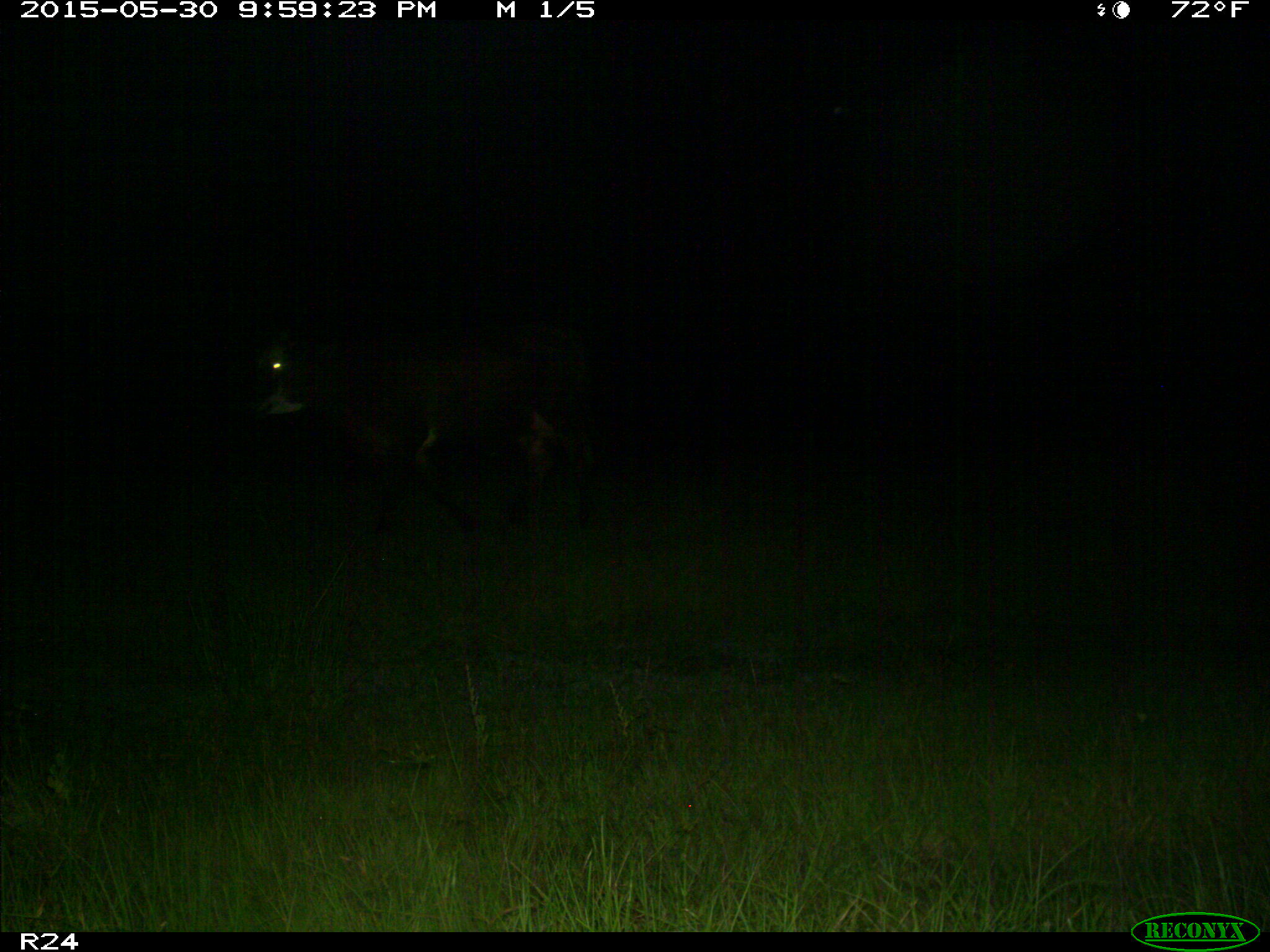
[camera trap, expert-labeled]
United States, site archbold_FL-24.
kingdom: Animalia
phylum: Chordata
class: Mammalia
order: Artiodactyla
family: Bovidae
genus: Bos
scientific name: Bos taurus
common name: domestic cow